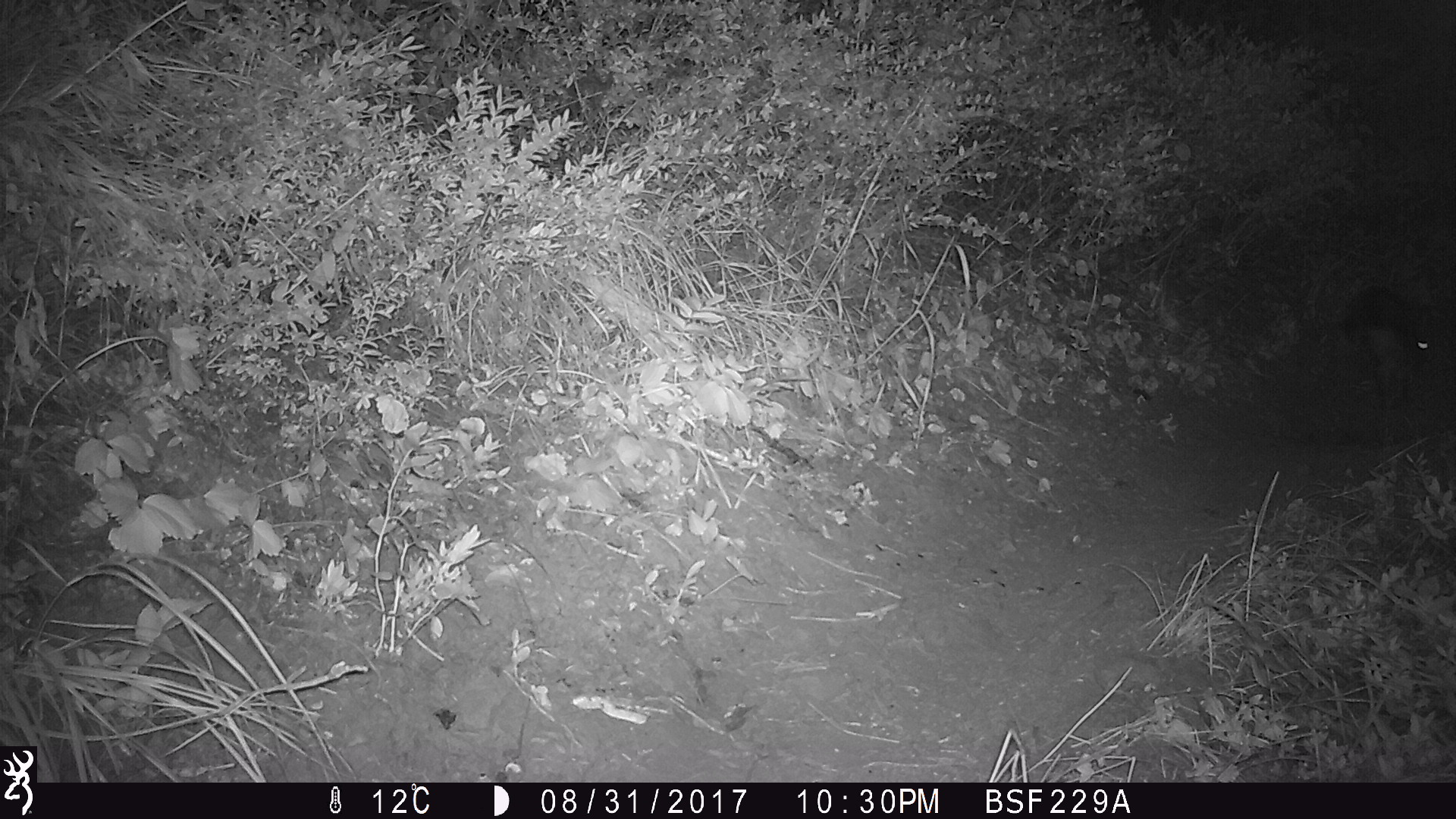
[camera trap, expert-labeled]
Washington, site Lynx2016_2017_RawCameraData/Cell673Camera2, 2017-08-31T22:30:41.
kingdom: Animalia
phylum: Chordata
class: Mammalia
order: Lagomorpha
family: Leporidae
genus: Lepus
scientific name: Lepus americanus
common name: snowshoe hare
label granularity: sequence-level